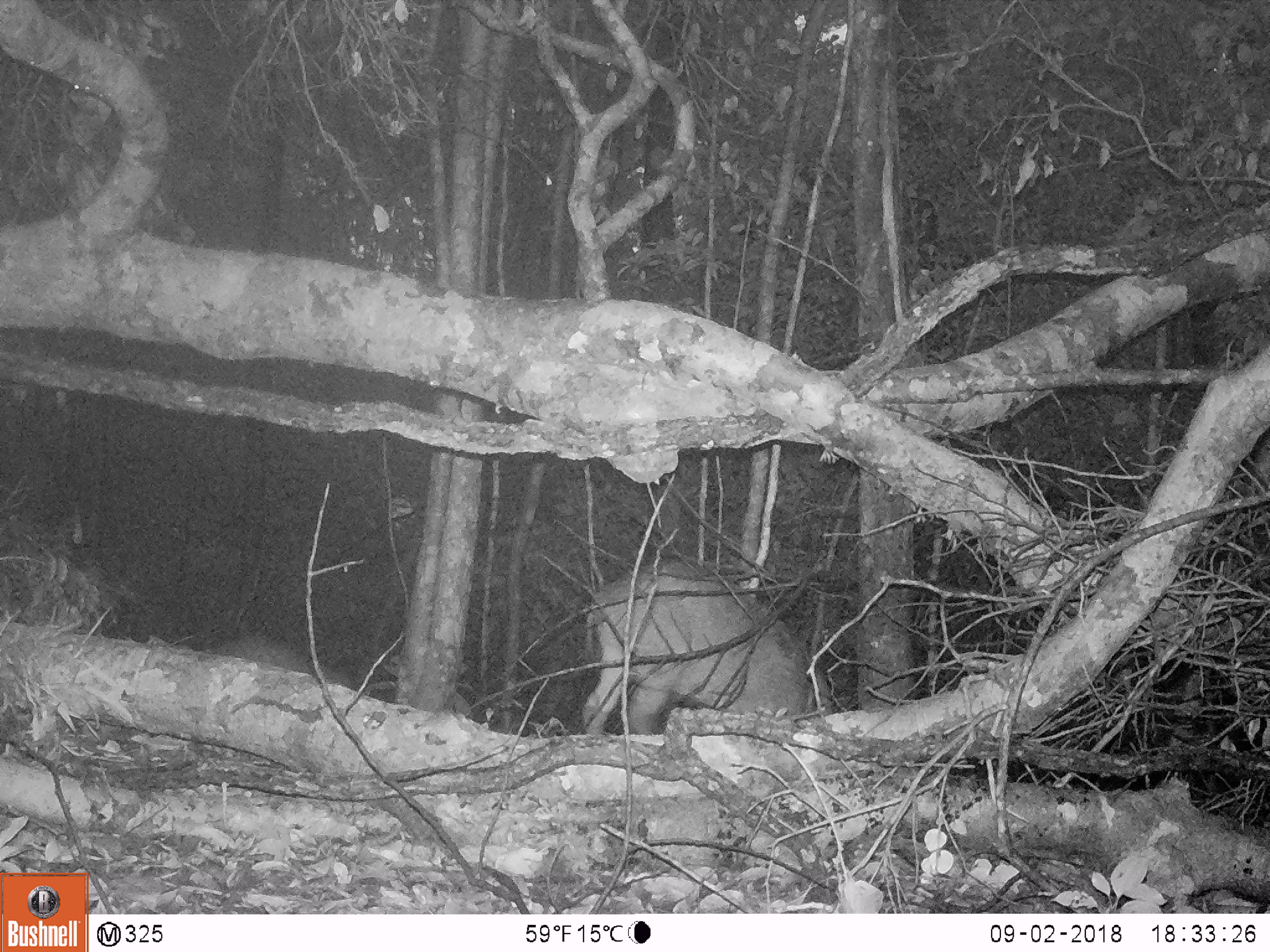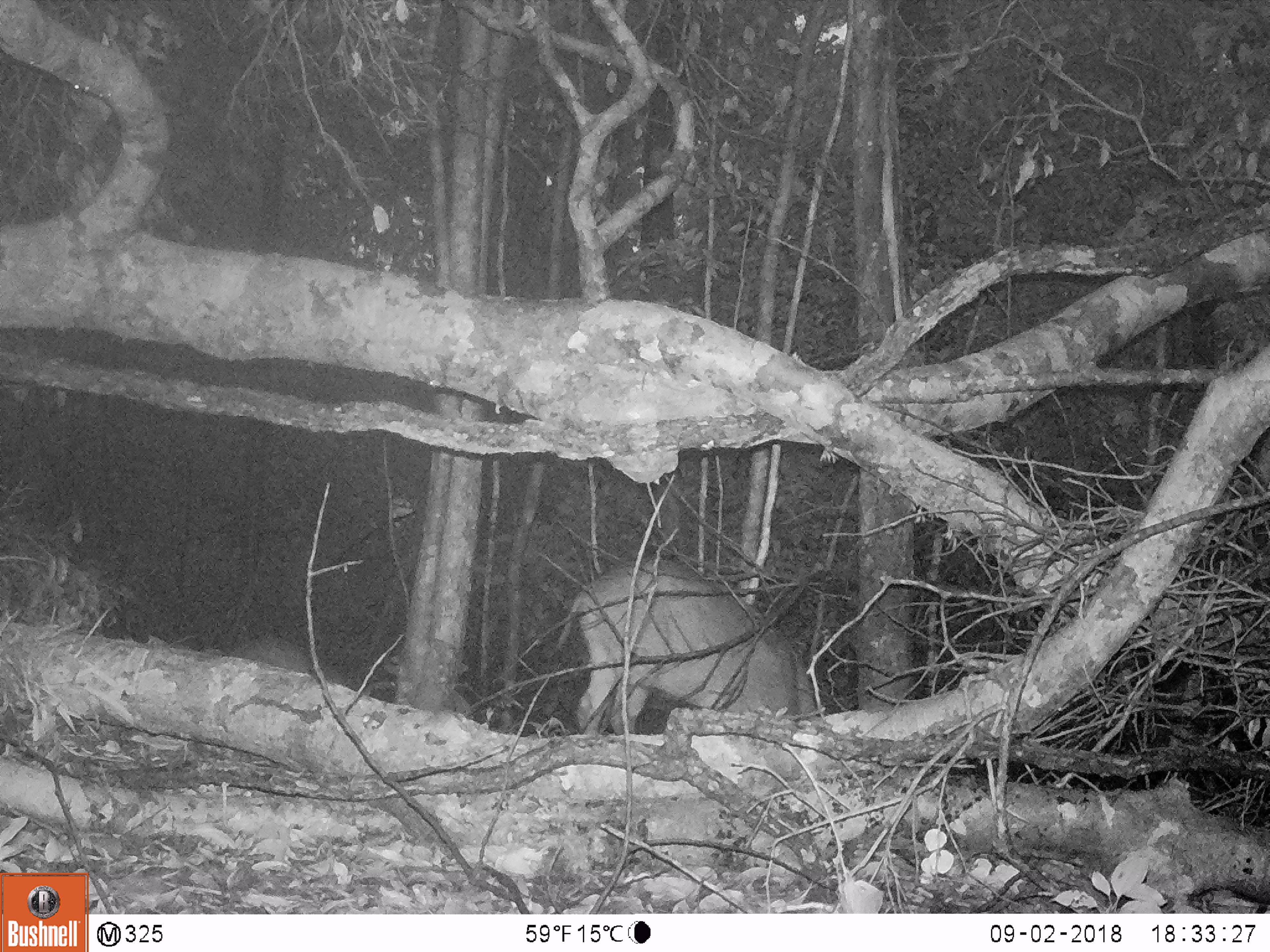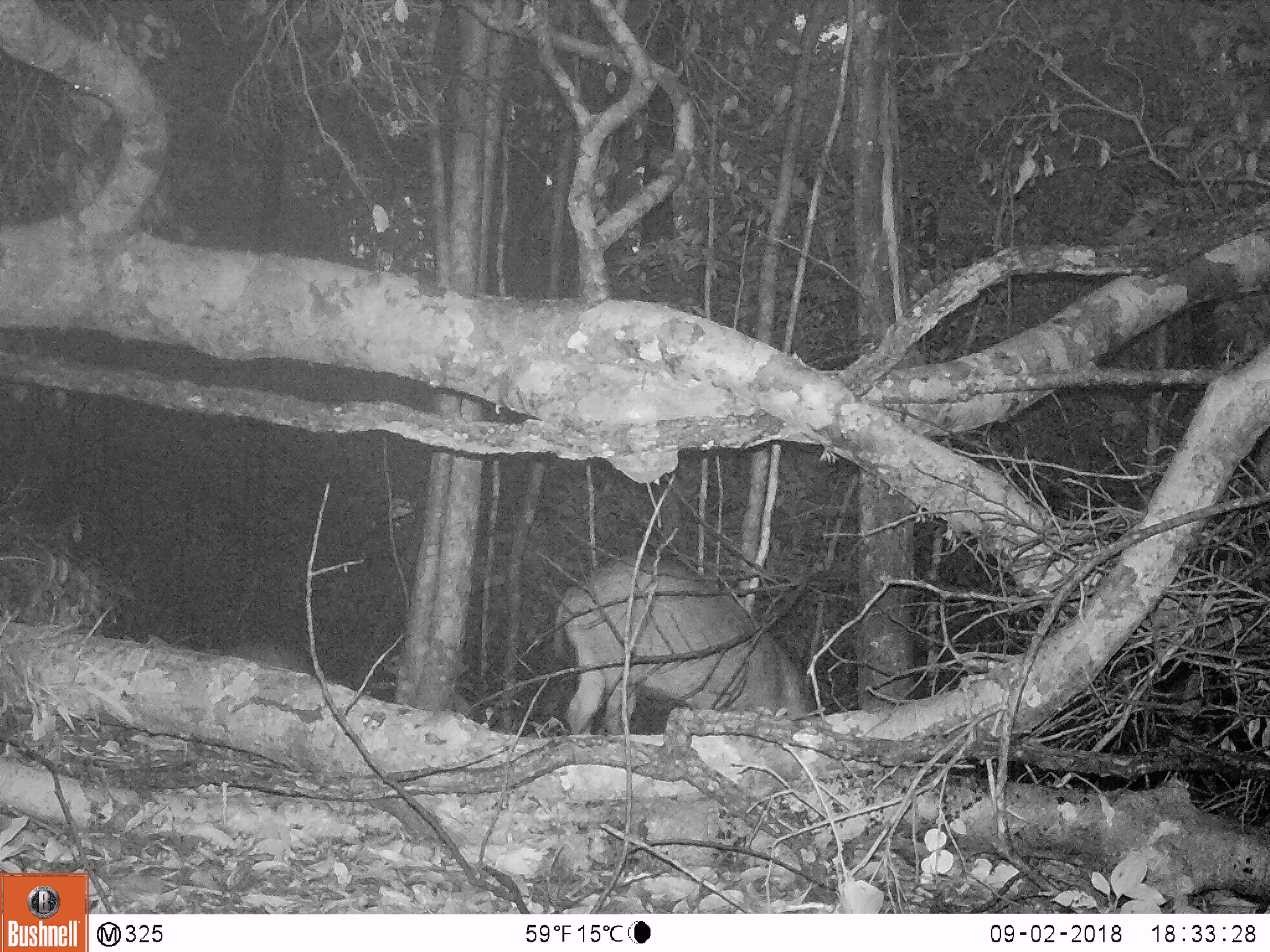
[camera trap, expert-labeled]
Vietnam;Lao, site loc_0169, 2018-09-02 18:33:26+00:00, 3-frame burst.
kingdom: Animalia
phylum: Chordata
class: Mammalia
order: Artiodactyla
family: Suidae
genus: Sus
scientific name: Sus scrofa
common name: eurasian wild pig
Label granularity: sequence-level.